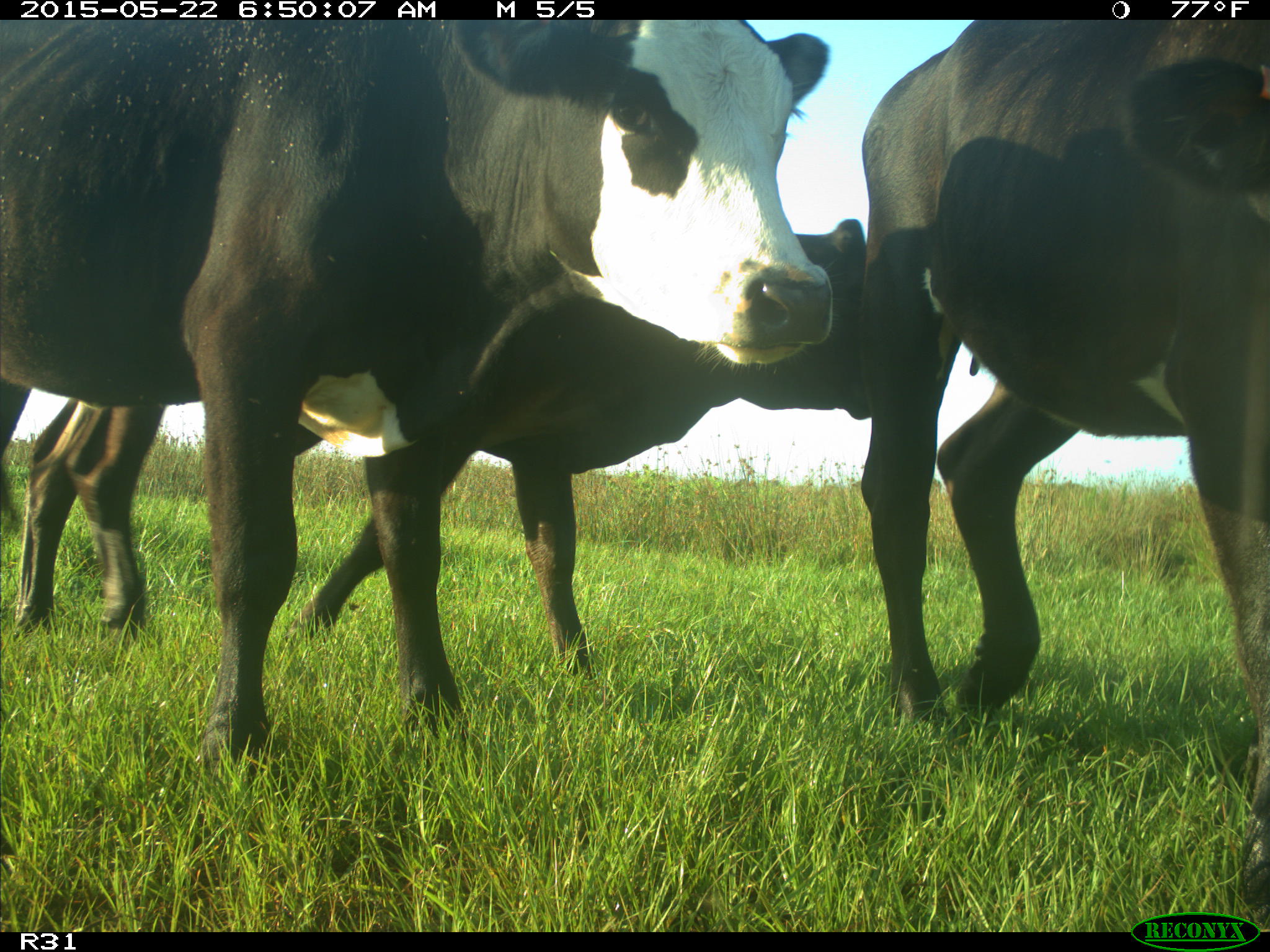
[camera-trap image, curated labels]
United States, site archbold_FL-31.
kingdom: Animalia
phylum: Chordata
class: Mammalia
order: Artiodactyla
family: Bovidae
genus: Bos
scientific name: Bos taurus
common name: domestic cow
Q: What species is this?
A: Bos taurus (domestic cow).